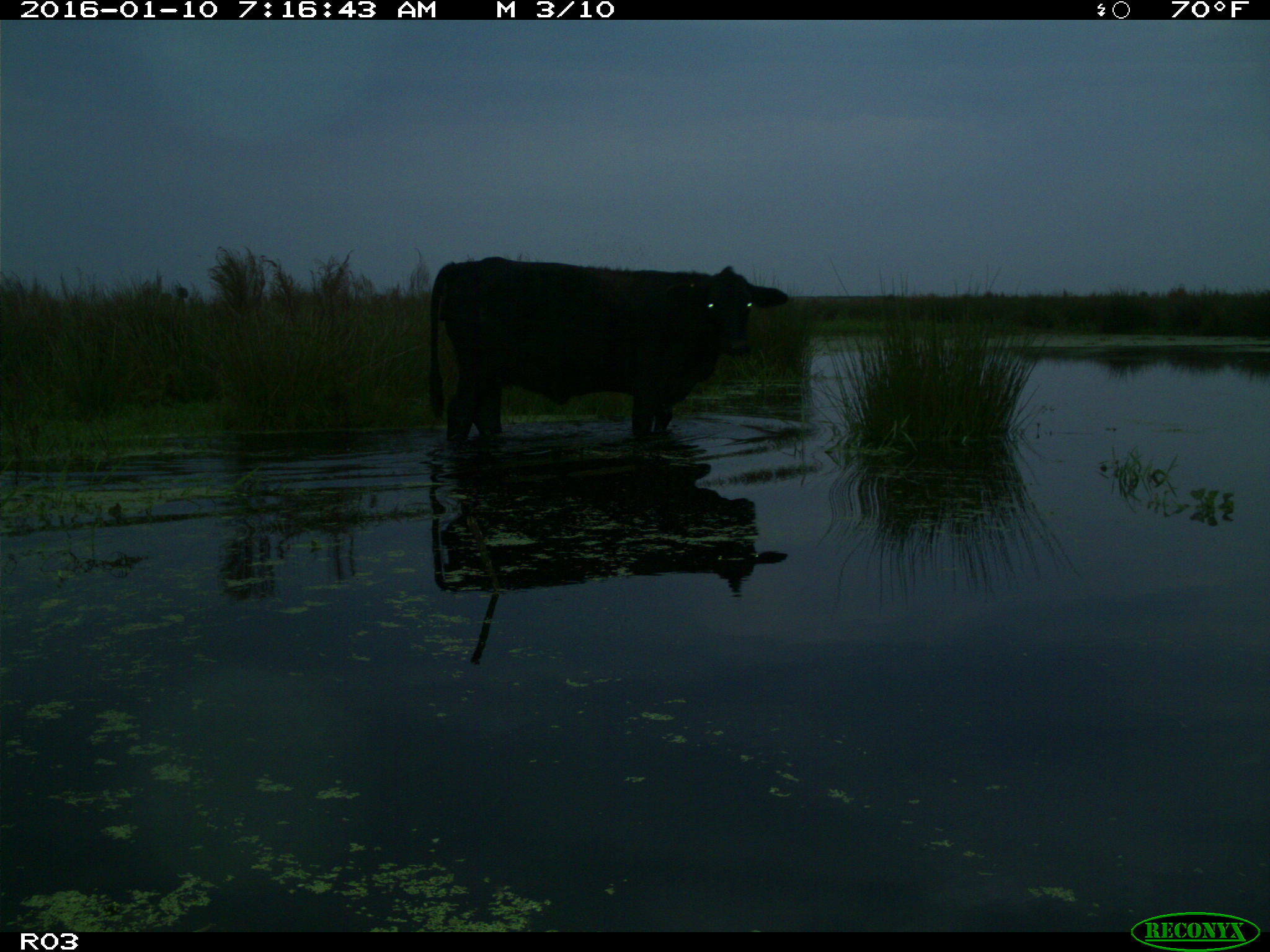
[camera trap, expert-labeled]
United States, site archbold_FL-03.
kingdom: Animalia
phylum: Chordata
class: Mammalia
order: Artiodactyla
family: Bovidae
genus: Bos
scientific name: Bos taurus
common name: domestic cow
Bos taurus (domestic cow).